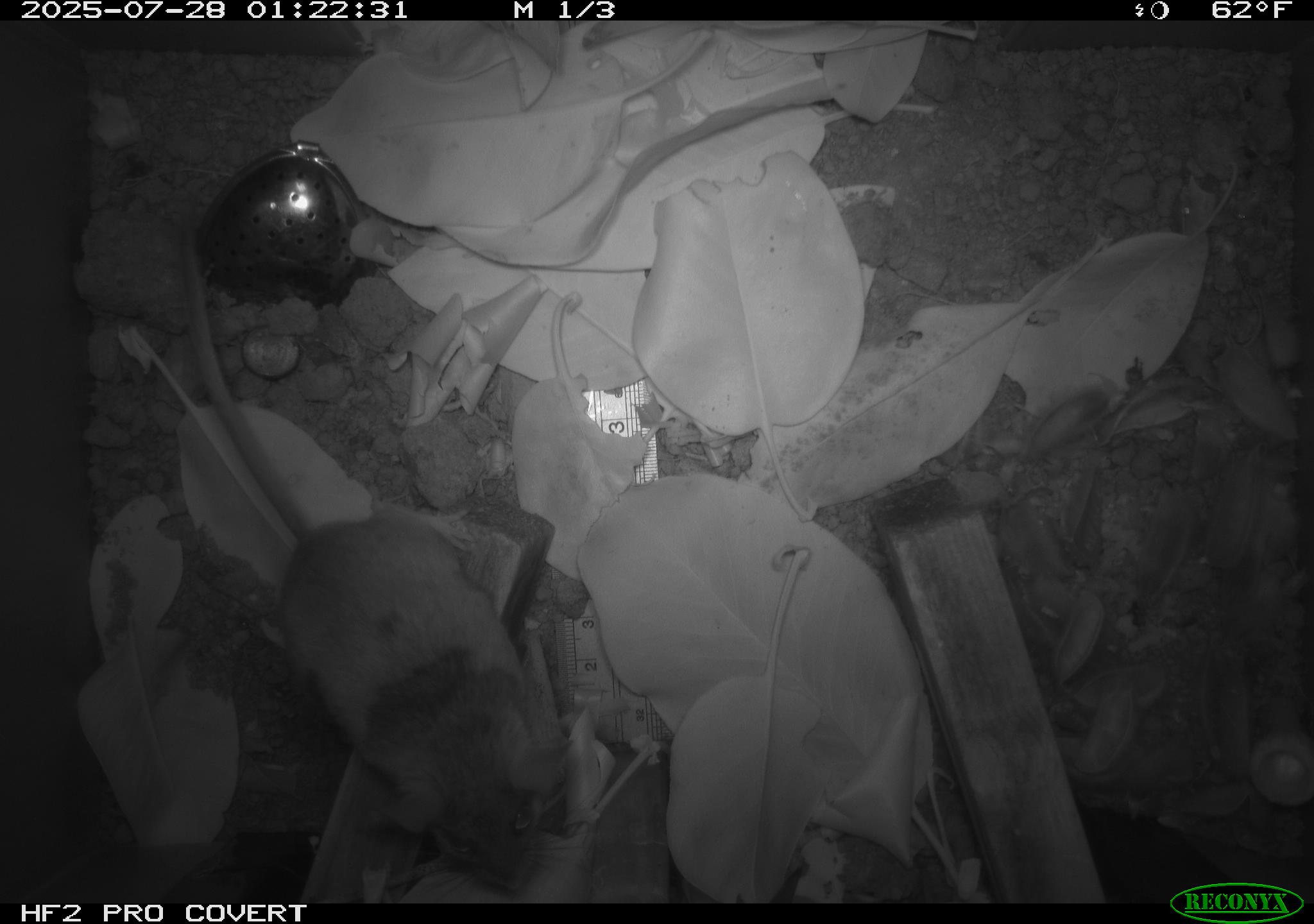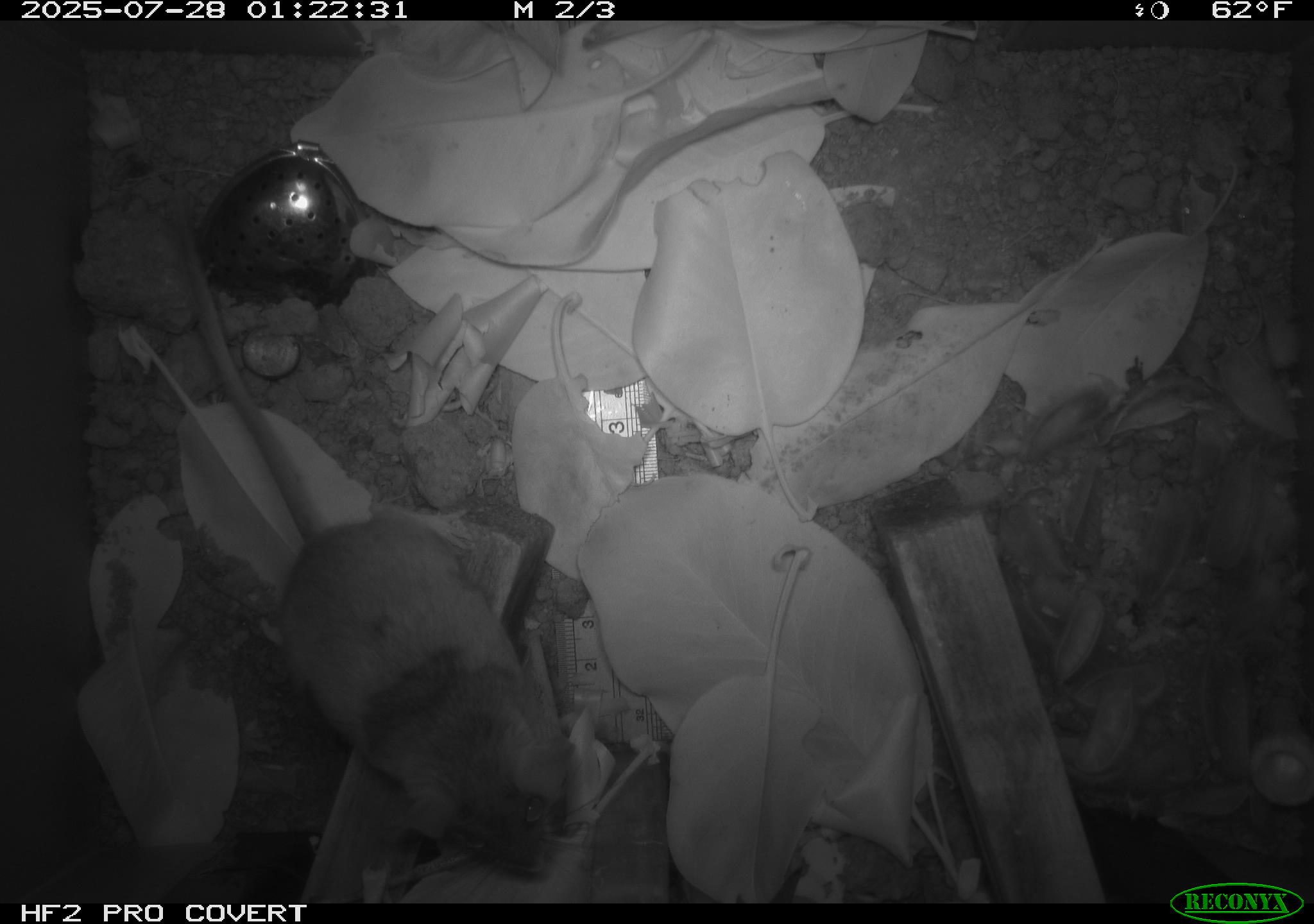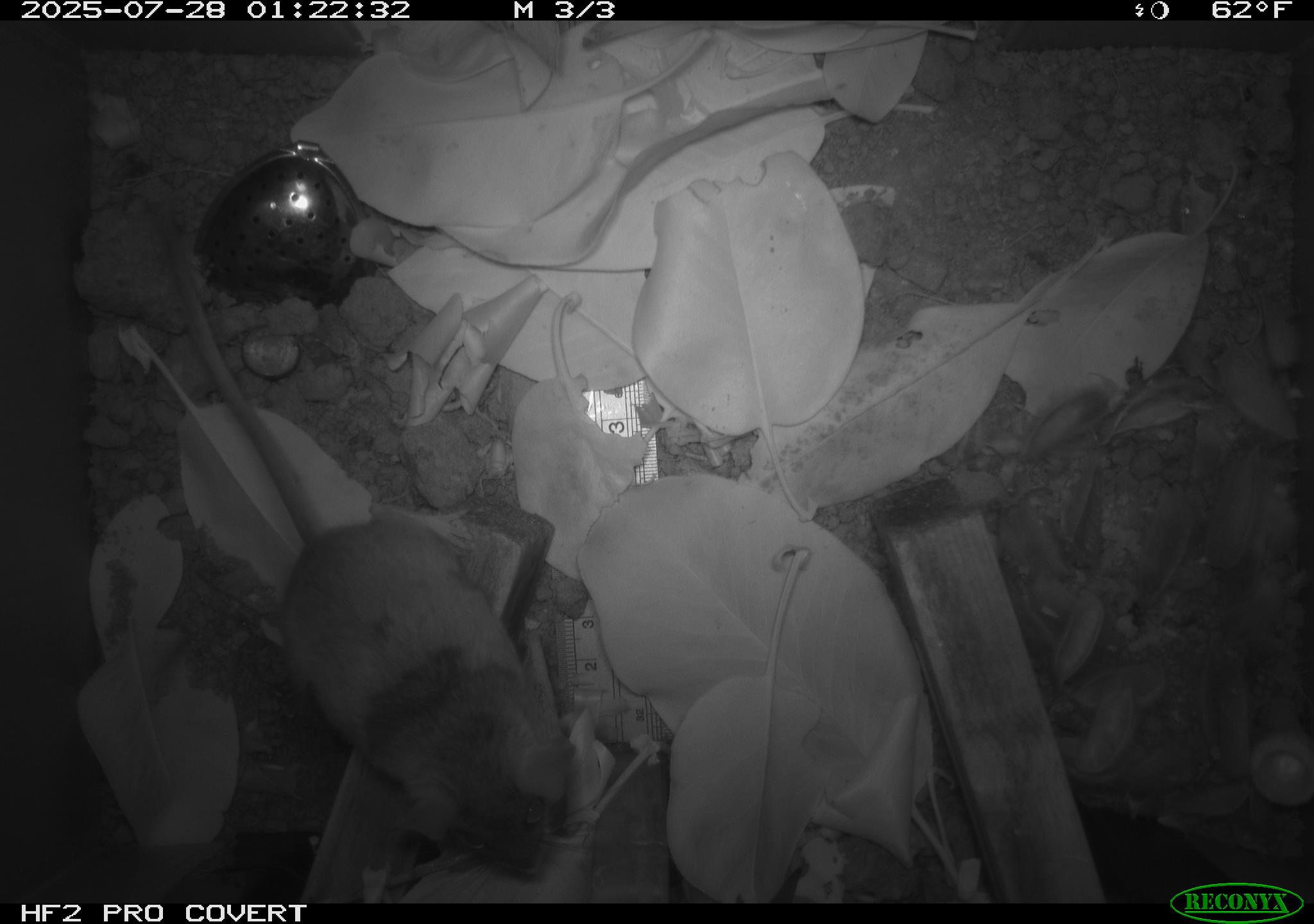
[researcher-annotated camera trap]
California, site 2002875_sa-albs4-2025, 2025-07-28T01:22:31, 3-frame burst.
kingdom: Animalia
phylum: Chordata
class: Mammalia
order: Rodentia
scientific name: Rodentia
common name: mouse species